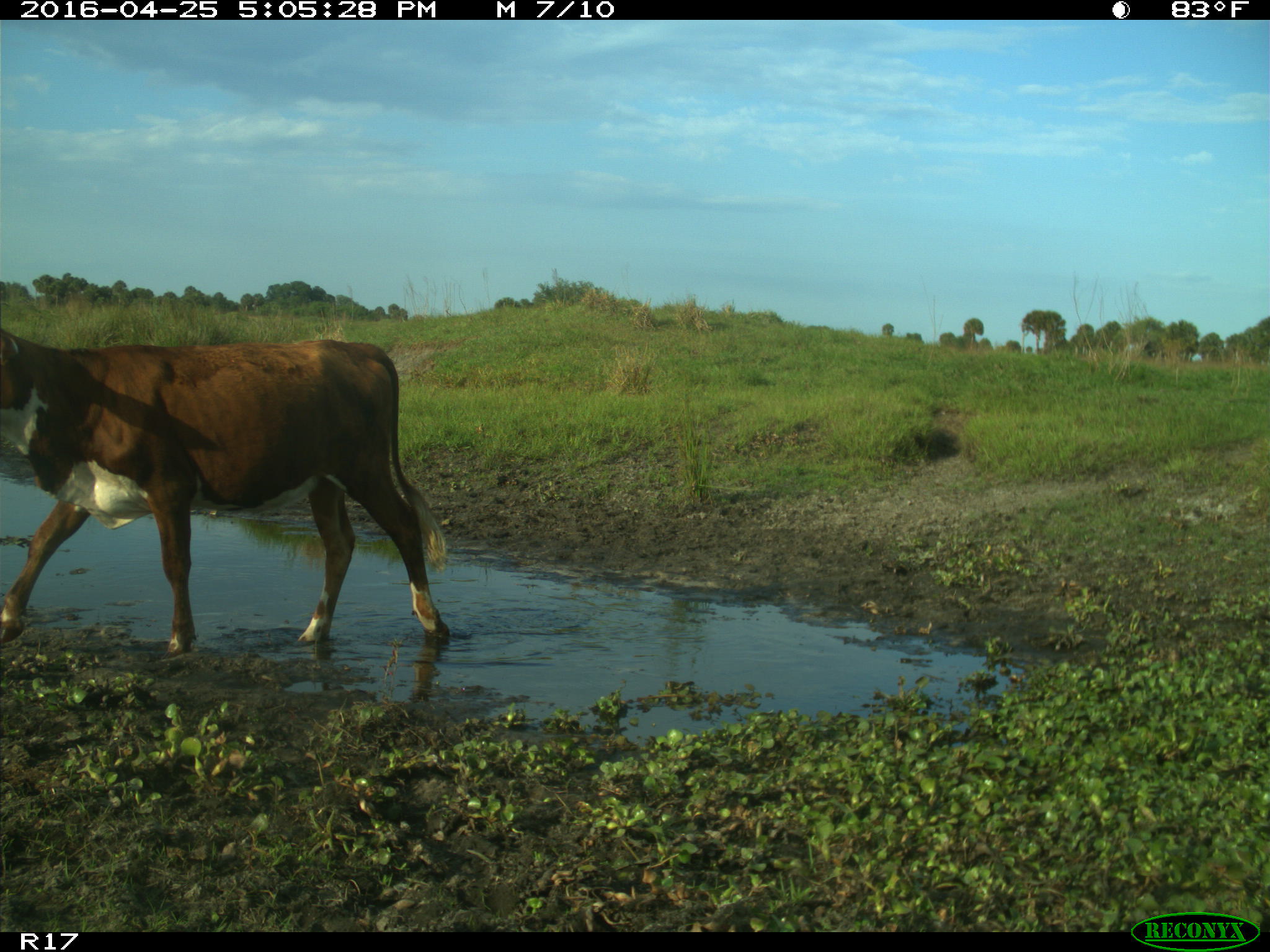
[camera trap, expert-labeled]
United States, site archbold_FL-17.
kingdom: Animalia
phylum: Chordata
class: Mammalia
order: Artiodactyla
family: Bovidae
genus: Bos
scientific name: Bos taurus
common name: domestic cow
Bos taurus (domestic cow).